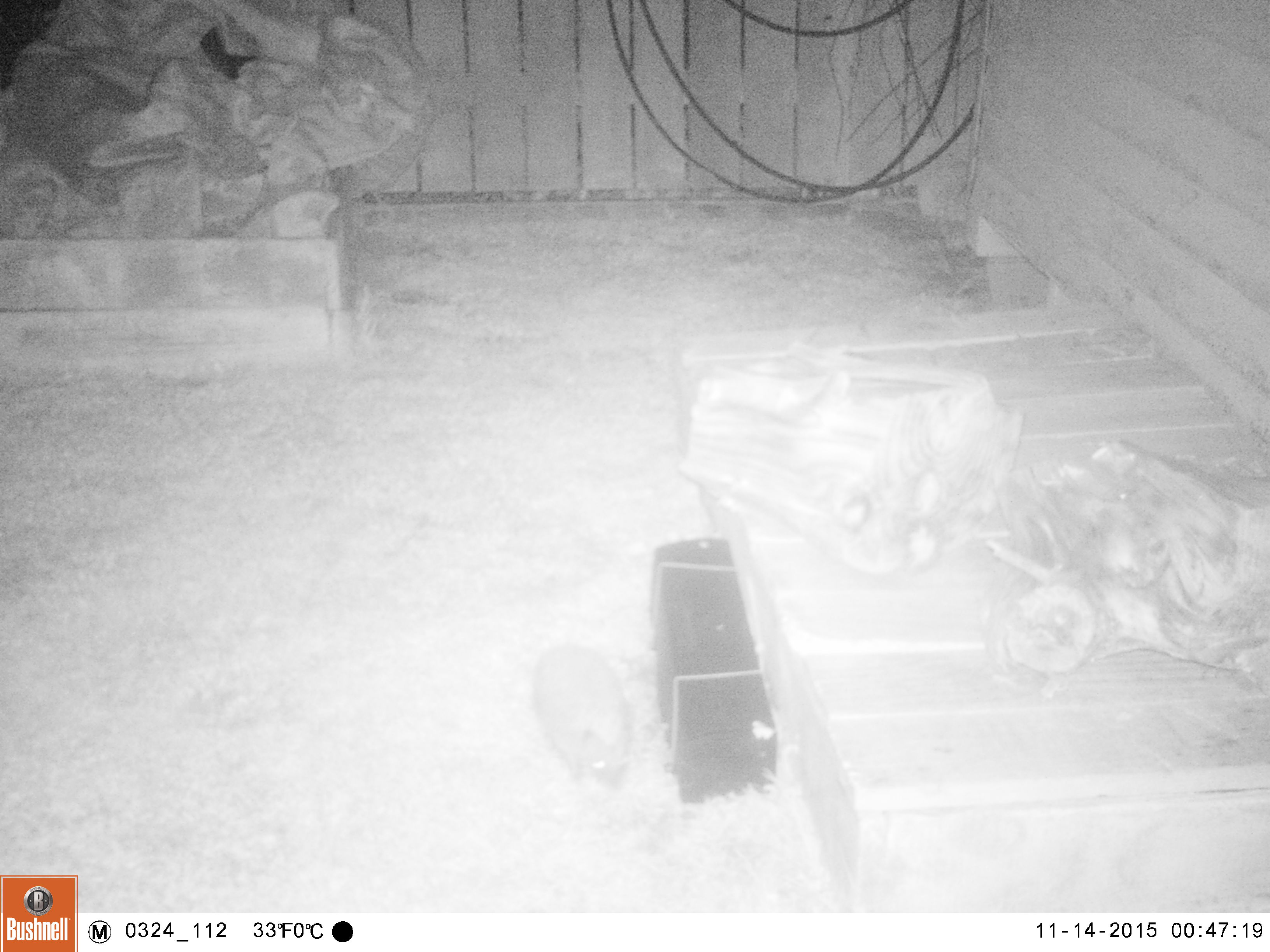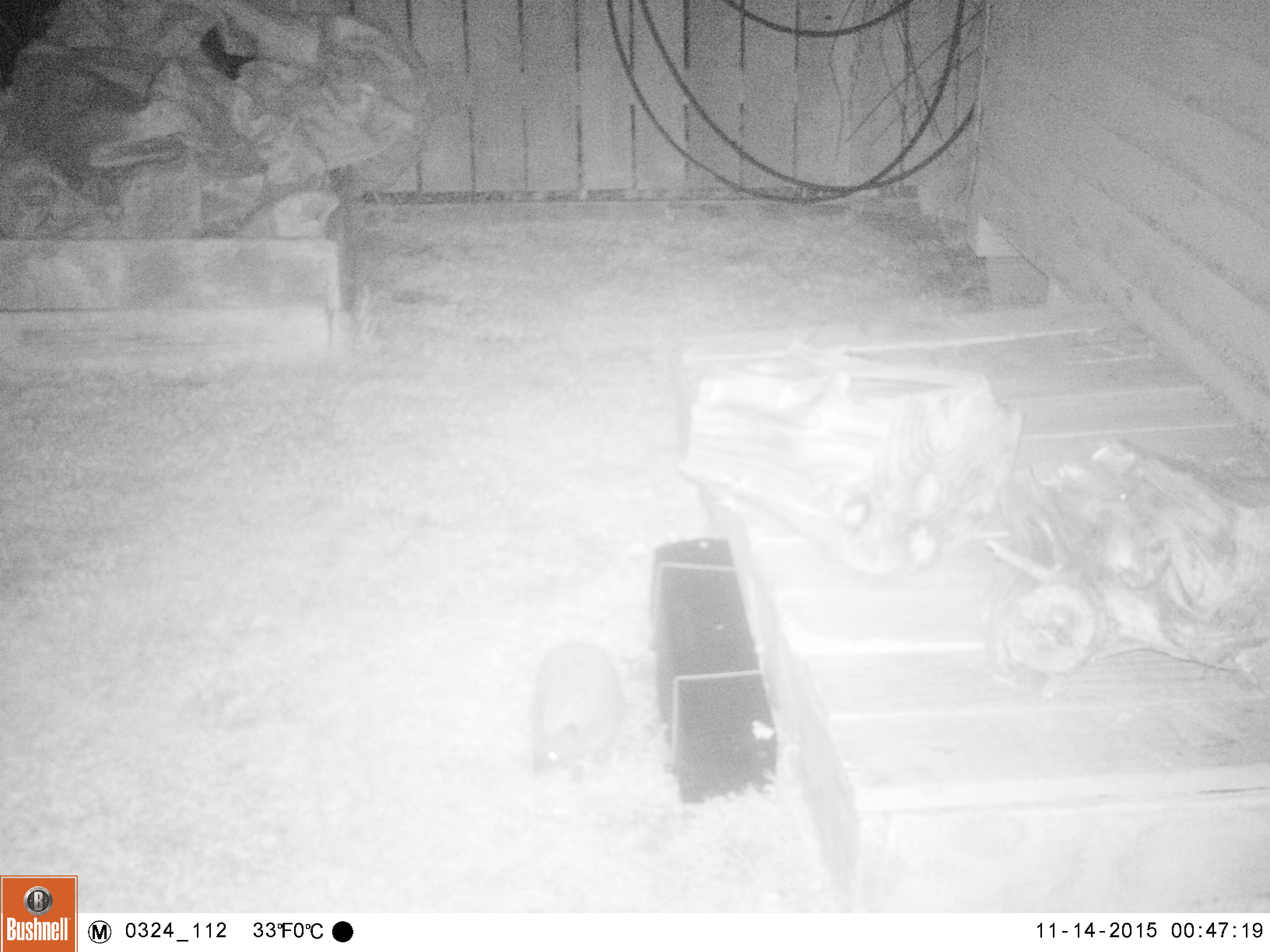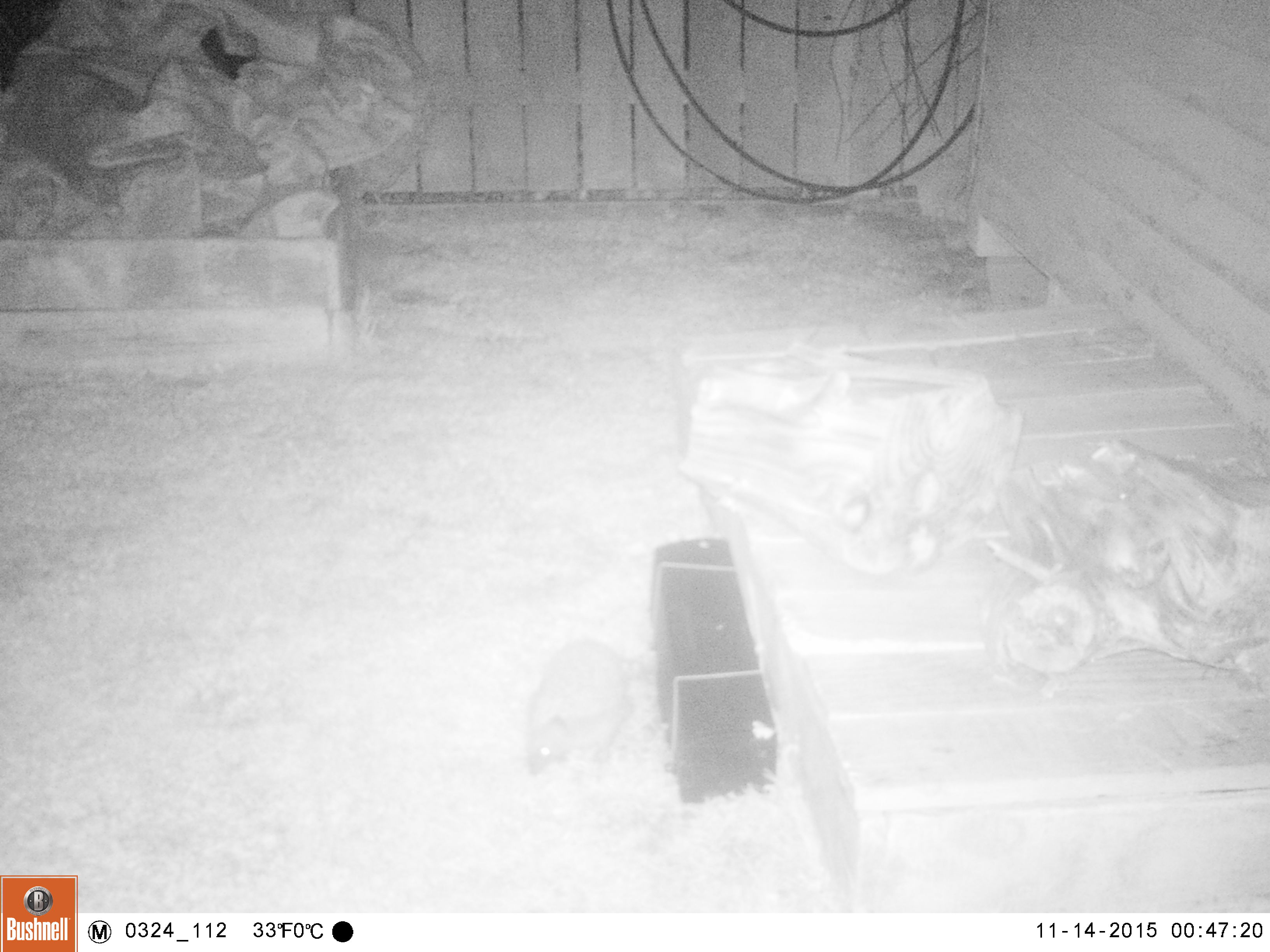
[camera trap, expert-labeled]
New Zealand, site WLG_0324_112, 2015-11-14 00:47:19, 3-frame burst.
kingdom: Animalia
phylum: Chordata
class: Mammalia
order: Eulipotyphla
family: Erinaceidae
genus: Erinaceus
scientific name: Erinaceus europaeus europaeus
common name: european hedgehog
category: hedgehog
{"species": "hedgehog (european hedgehog) (Erinaceus europaeus europaeus)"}